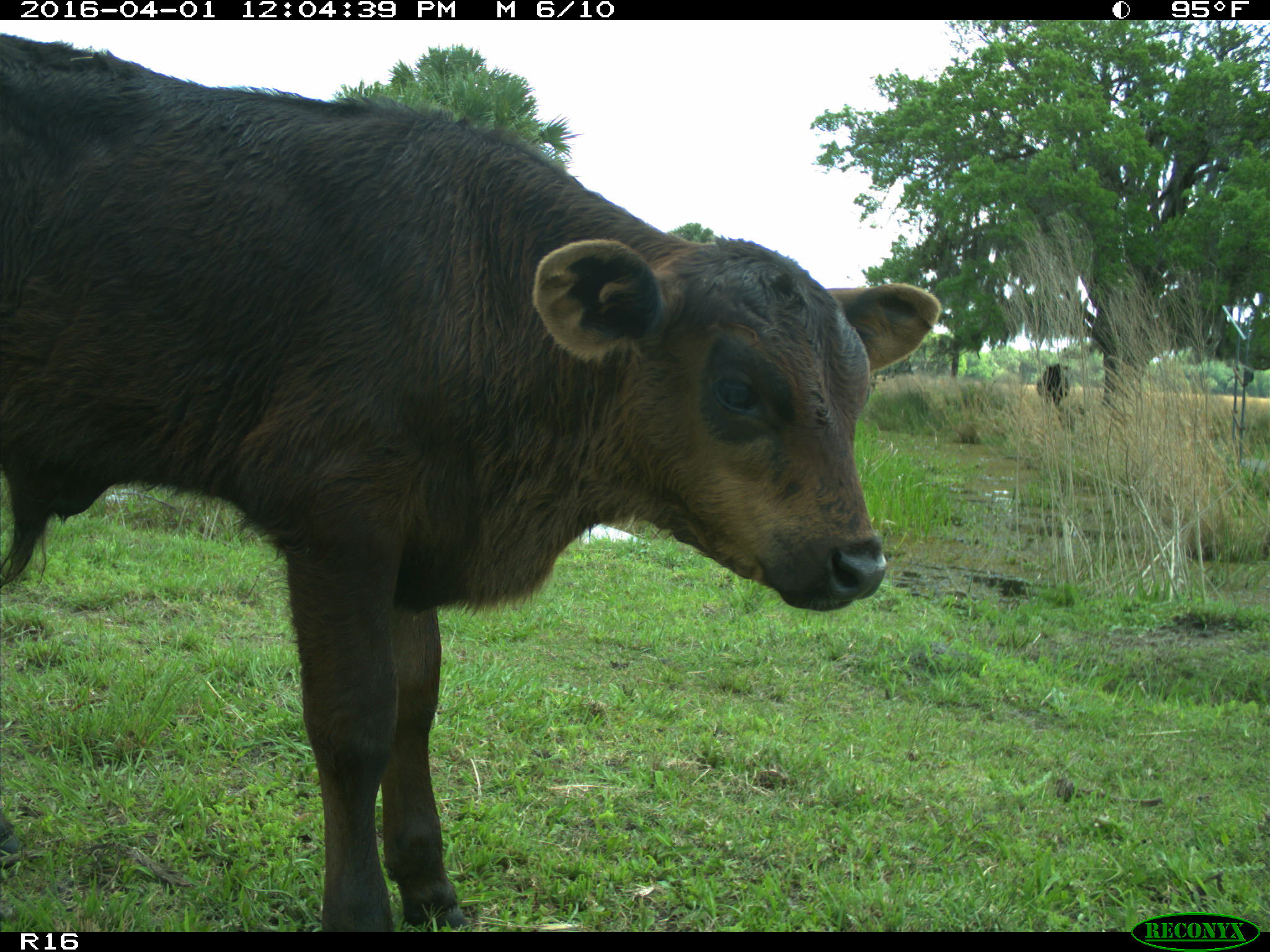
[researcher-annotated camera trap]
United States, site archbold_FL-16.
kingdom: Animalia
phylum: Chordata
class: Mammalia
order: Artiodactyla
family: Bovidae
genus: Bos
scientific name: Bos taurus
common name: domestic cow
Bos taurus (domestic cow).